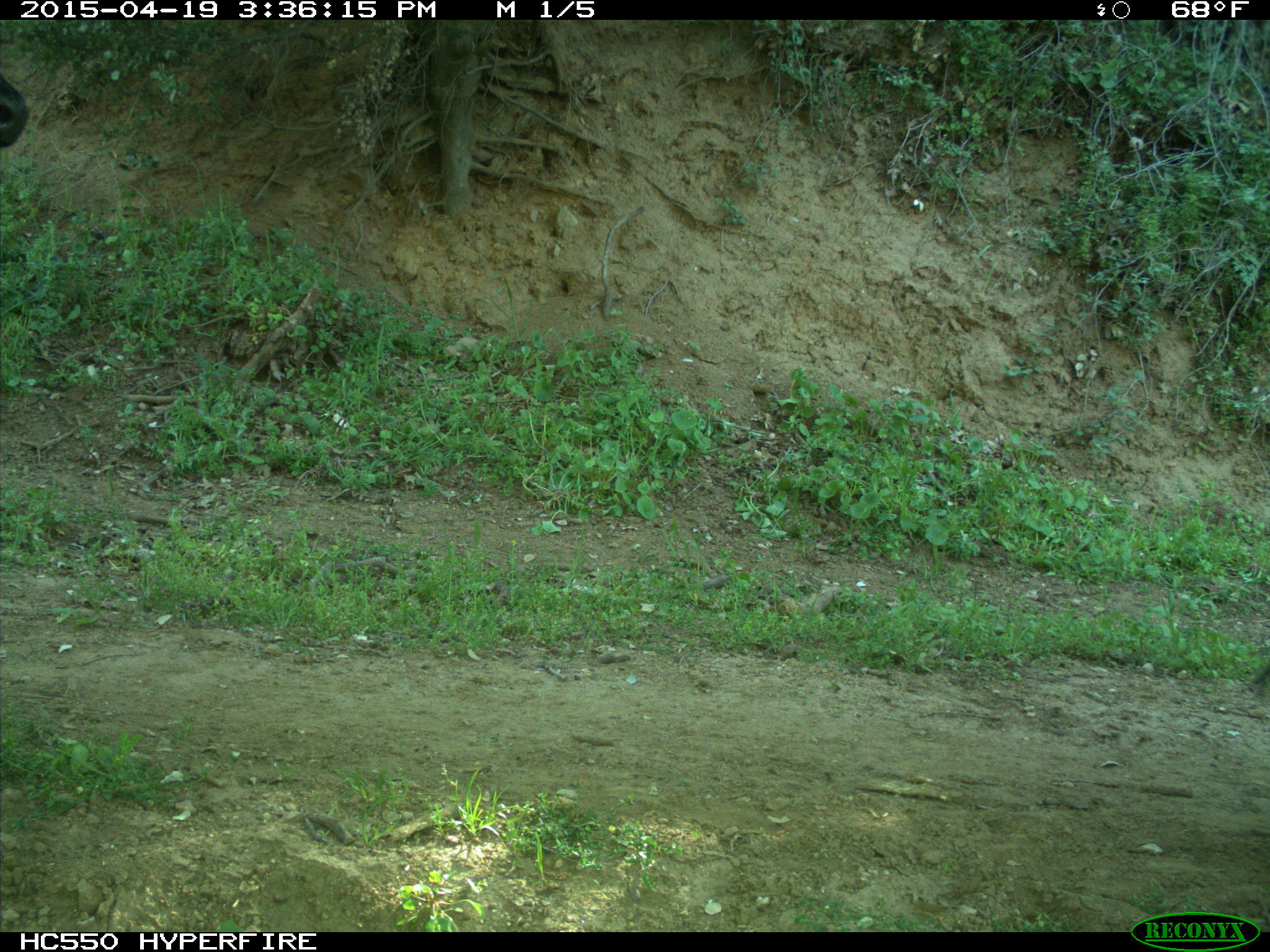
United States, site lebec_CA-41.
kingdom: Animalia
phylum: Chordata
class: Mammalia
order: Artiodactyla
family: Bovidae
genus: Bos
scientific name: Bos taurus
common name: domestic cow